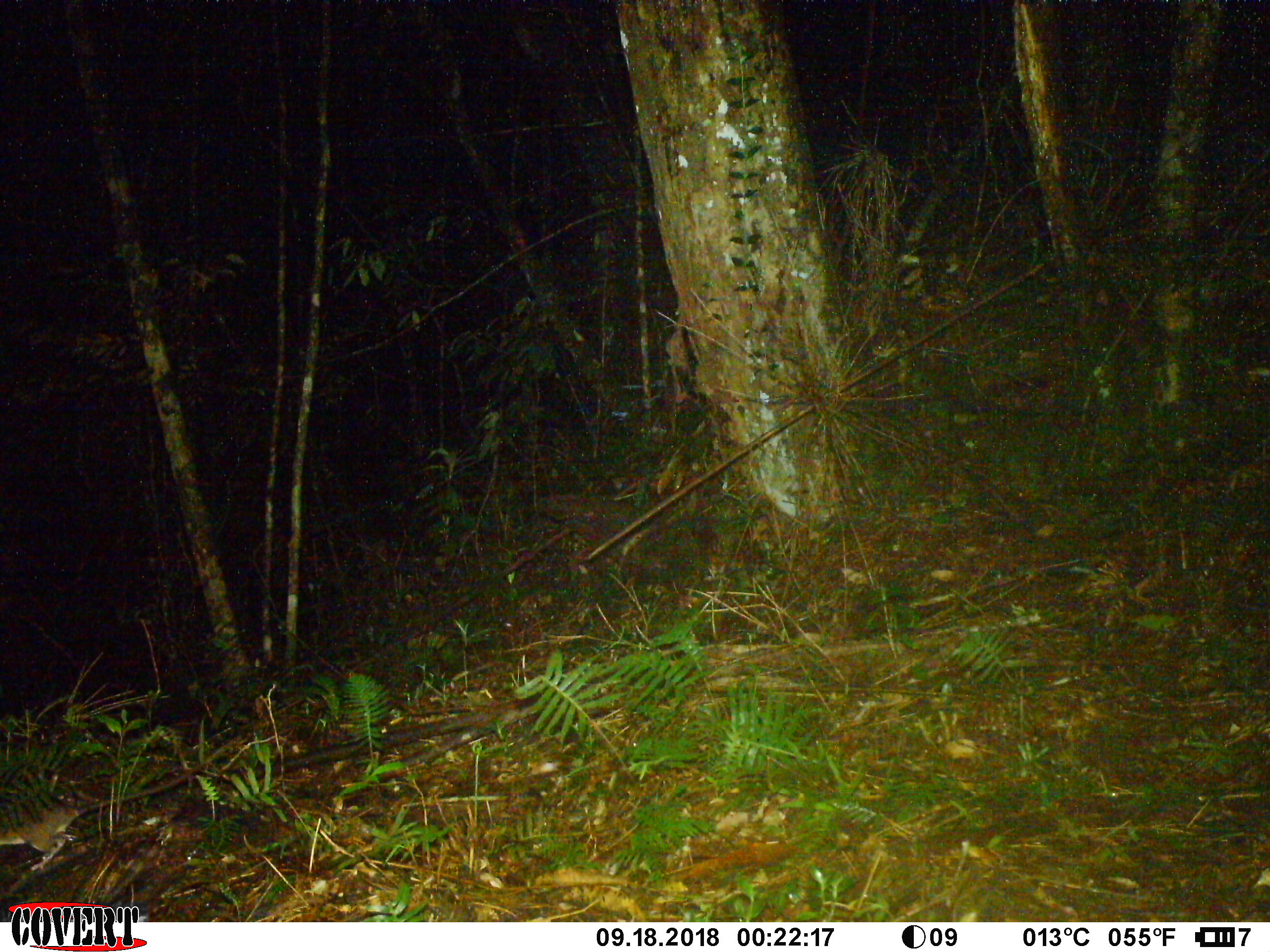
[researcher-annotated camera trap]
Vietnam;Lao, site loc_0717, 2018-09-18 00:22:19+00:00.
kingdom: Animalia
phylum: Chordata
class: Mammalia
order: Rodentia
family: Muridae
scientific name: Muridae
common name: old-world mice and rats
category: unidentified murid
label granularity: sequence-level